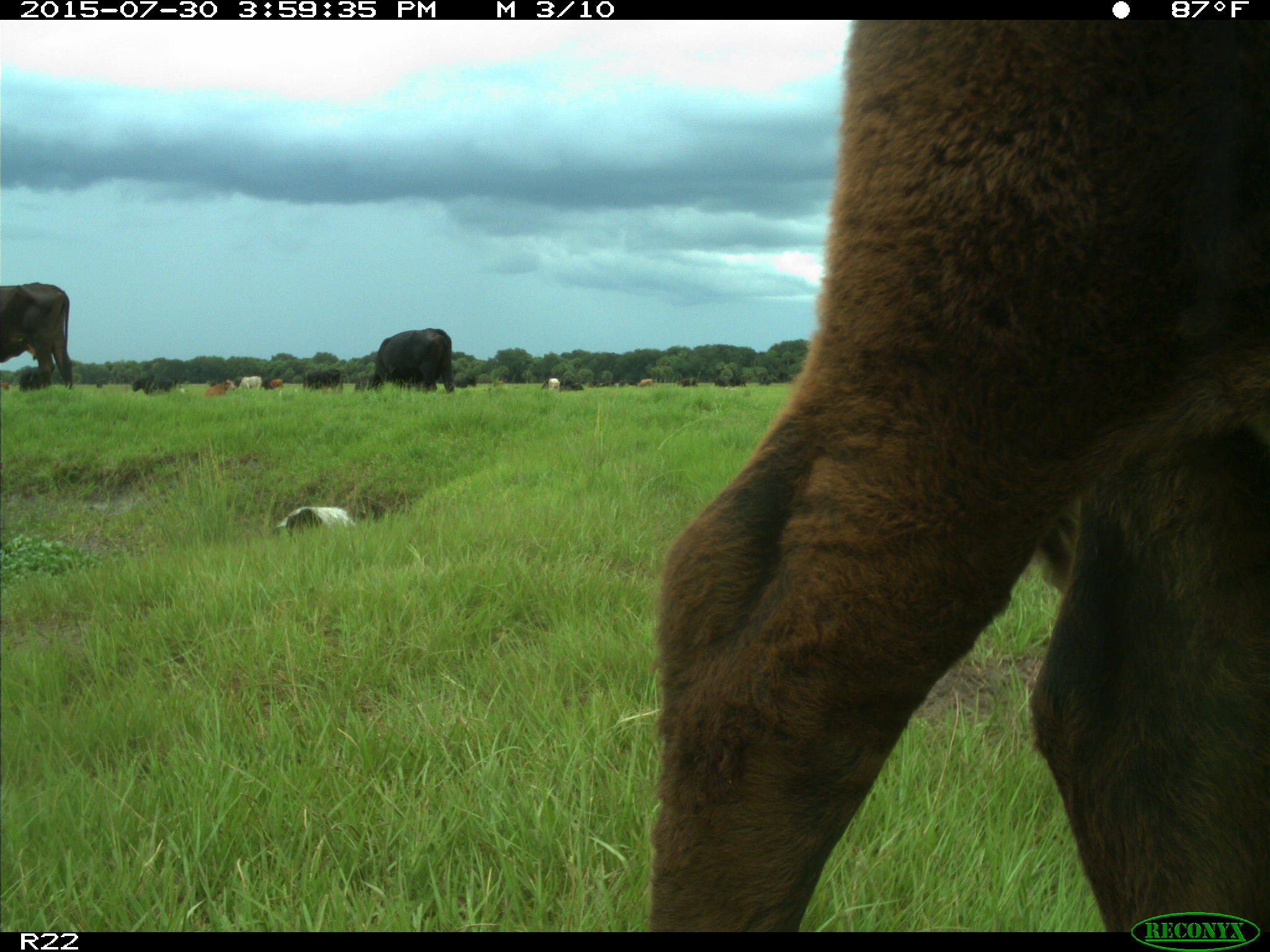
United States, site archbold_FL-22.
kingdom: Animalia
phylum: Chordata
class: Mammalia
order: Artiodactyla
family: Bovidae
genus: Bos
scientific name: Bos taurus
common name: domestic cow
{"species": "Bos taurus (domestic cow)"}